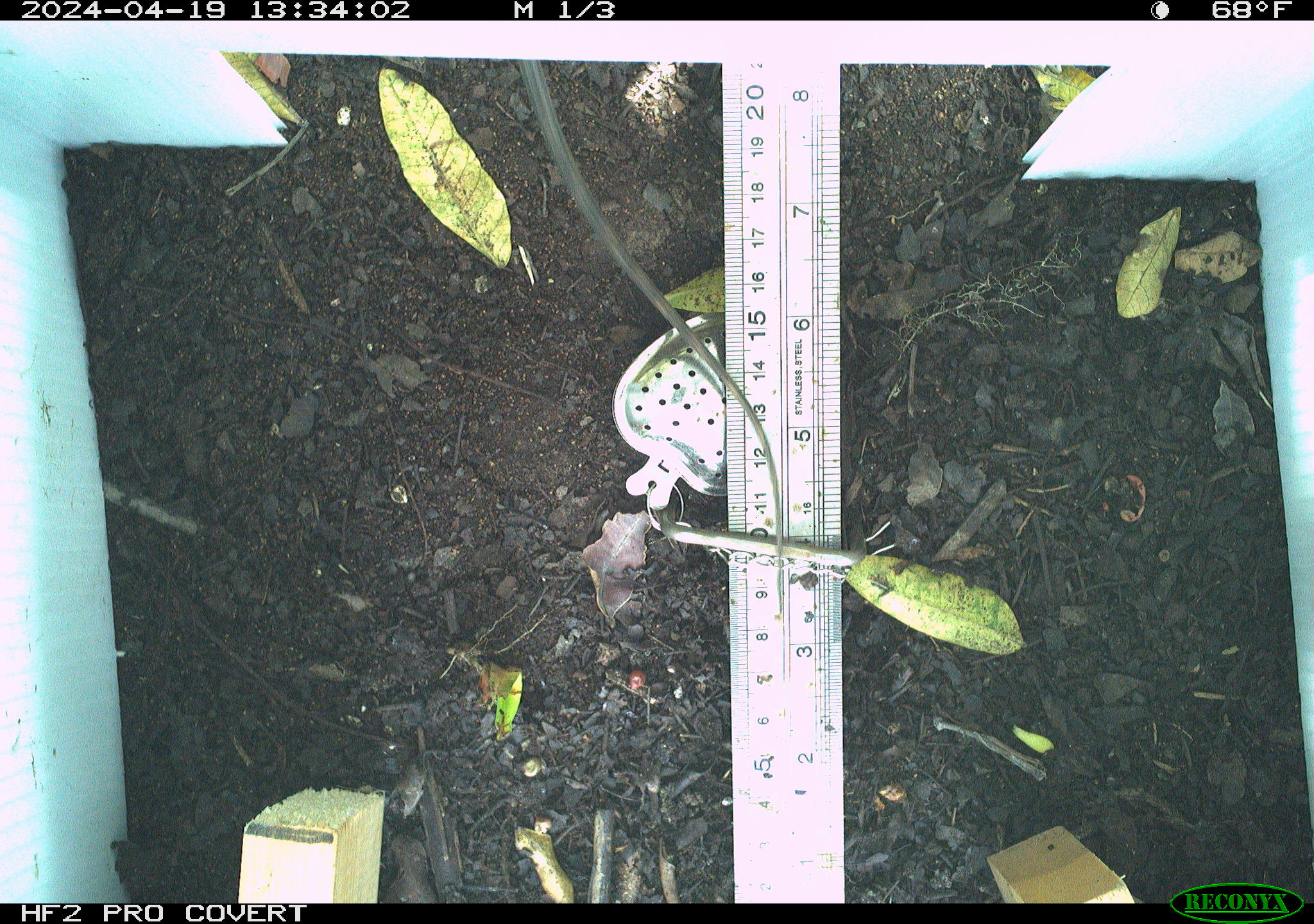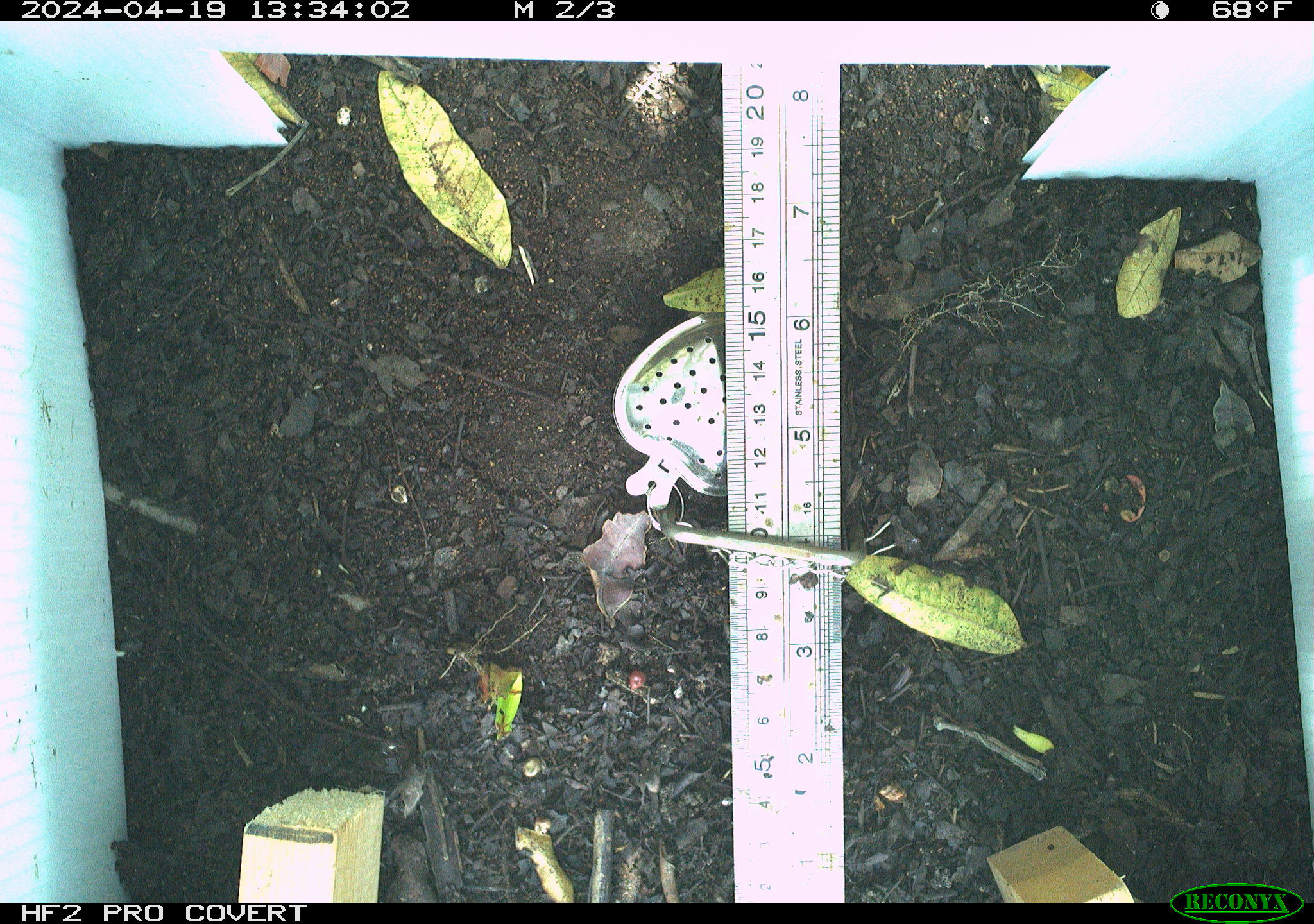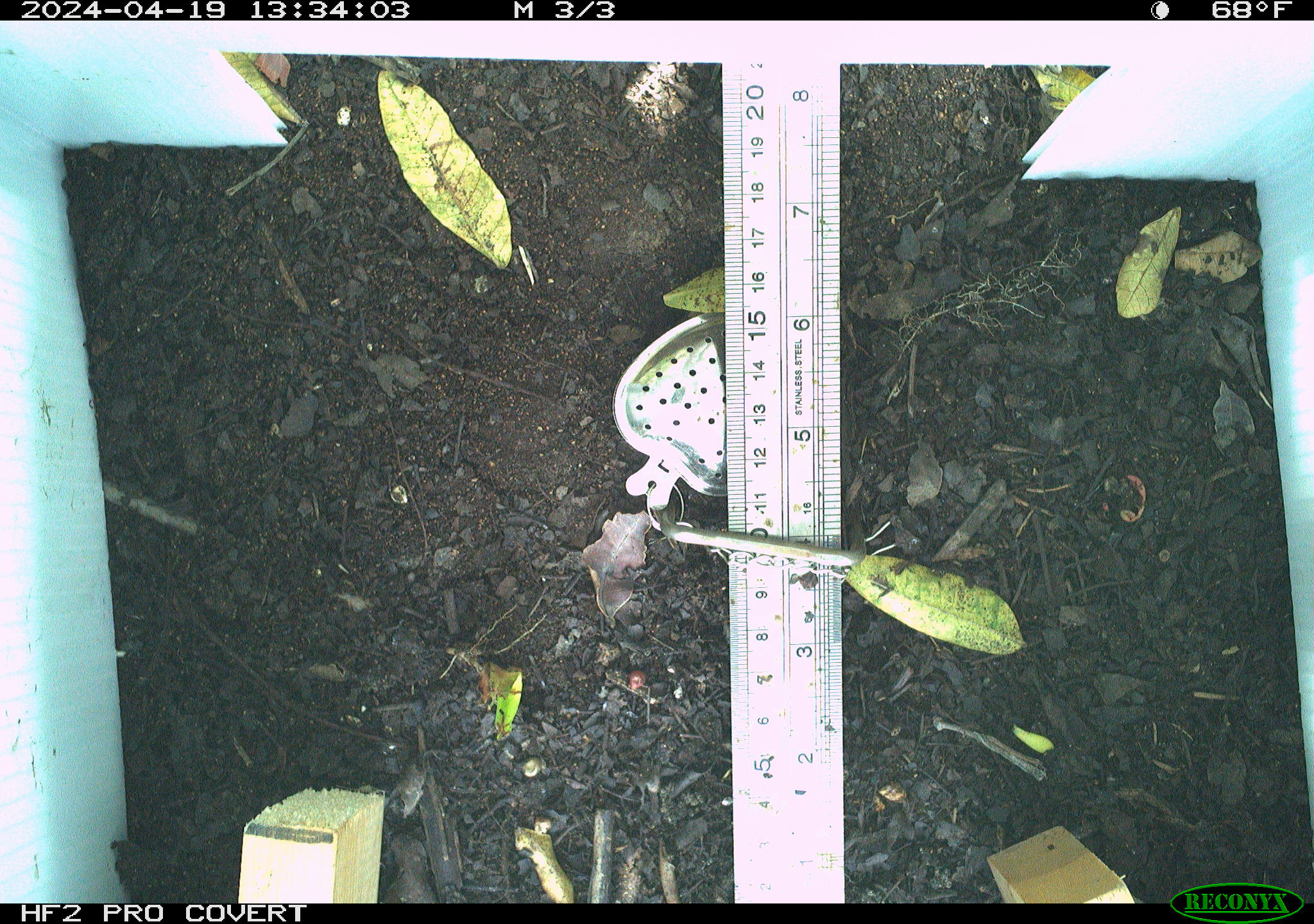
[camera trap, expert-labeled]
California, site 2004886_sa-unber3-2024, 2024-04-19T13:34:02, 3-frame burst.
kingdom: Animalia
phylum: Chordata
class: Reptilia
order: Squamata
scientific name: Squamata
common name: lizards and snakes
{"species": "lizards and snakes (Squamata)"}